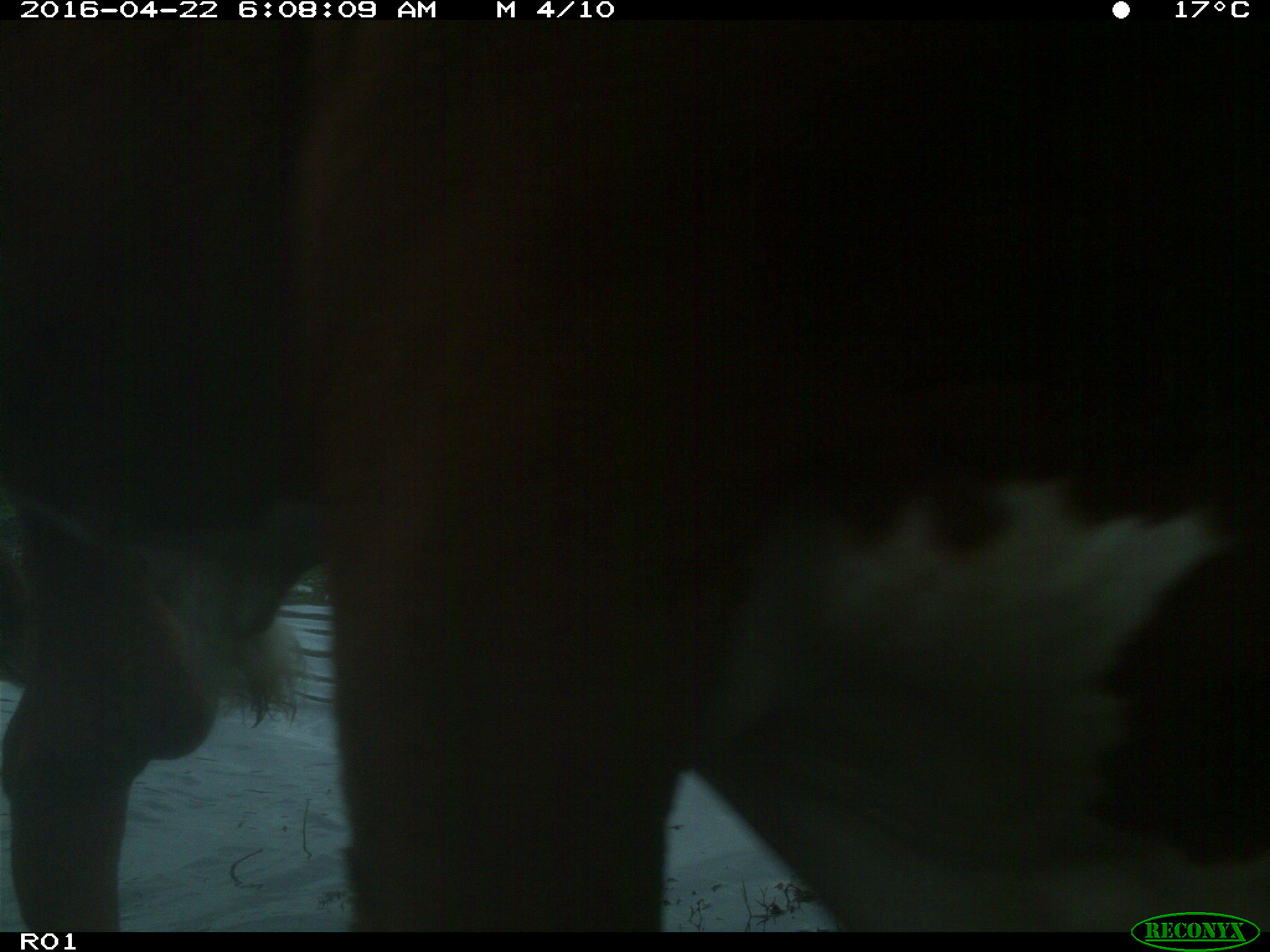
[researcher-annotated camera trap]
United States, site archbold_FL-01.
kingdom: Animalia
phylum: Chordata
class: Mammalia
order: Artiodactyla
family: Bovidae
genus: Bos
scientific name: Bos taurus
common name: domestic cow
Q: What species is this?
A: Bos taurus (domestic cow).